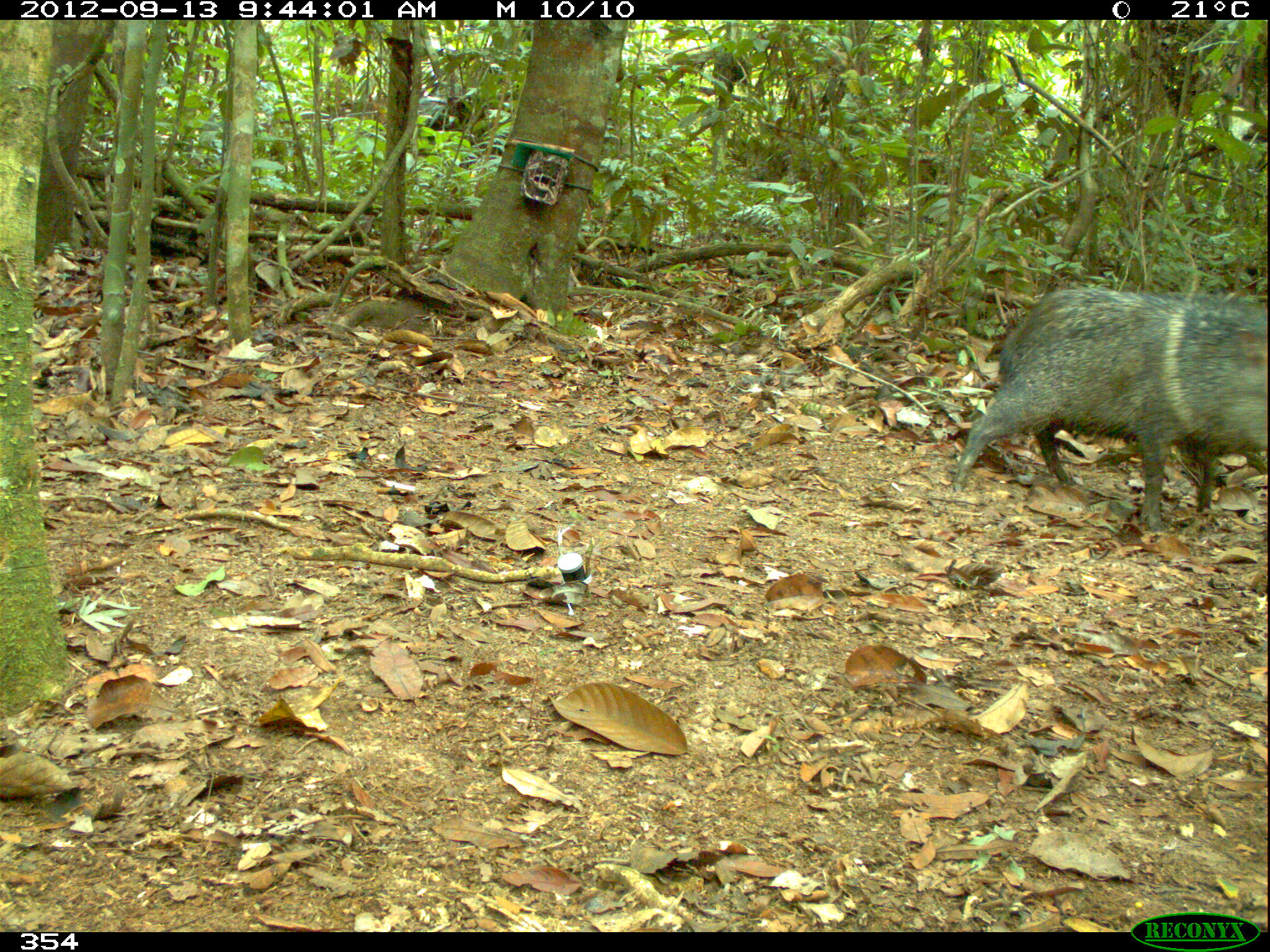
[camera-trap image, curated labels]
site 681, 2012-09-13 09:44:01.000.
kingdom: Animalia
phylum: Chordata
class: Mammalia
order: Artiodactyla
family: Tayassuidae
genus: Pecari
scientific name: Pecari tajacu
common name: collared peccary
Pecari tajacu (collared peccary).